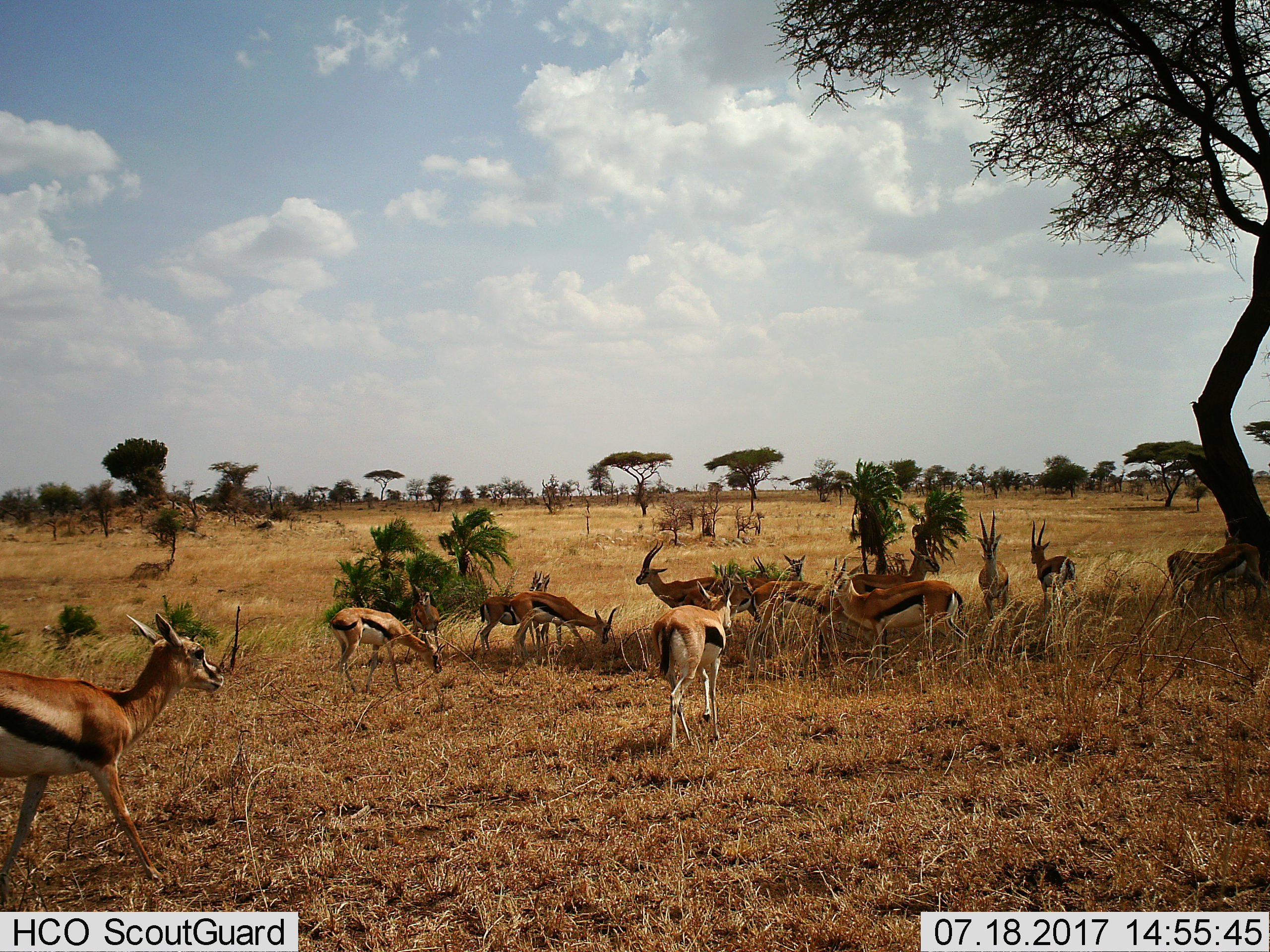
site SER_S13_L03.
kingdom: Animalia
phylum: Chordata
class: Mammalia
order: Artiodactyla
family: Bovidae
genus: Eudorcas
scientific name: Eudorcas thomsonii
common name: thomson's gazelle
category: gazellethomsons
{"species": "gazellethomsons (thomson's gazelle) (Eudorcas thomsonii)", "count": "11-50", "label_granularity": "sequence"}